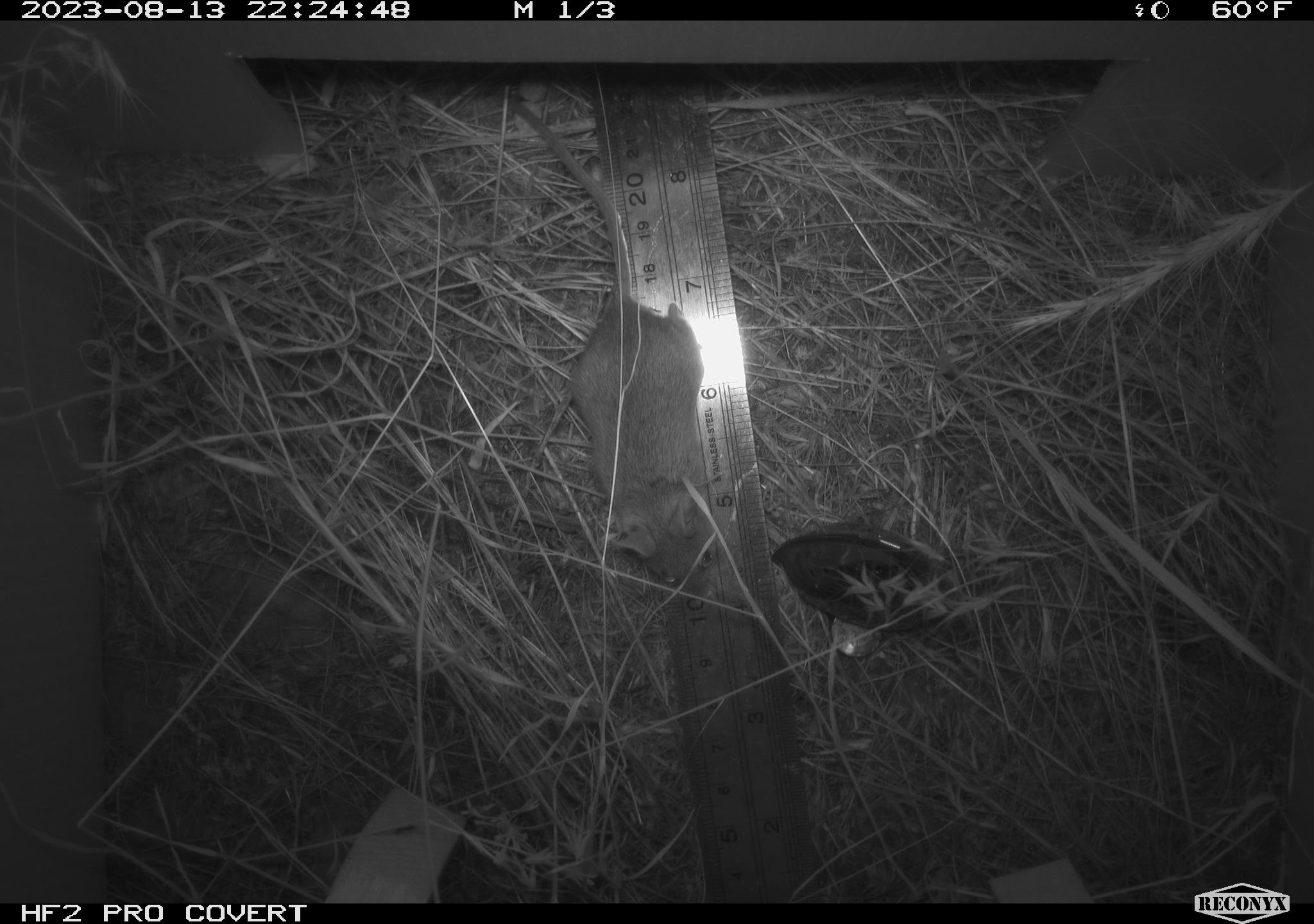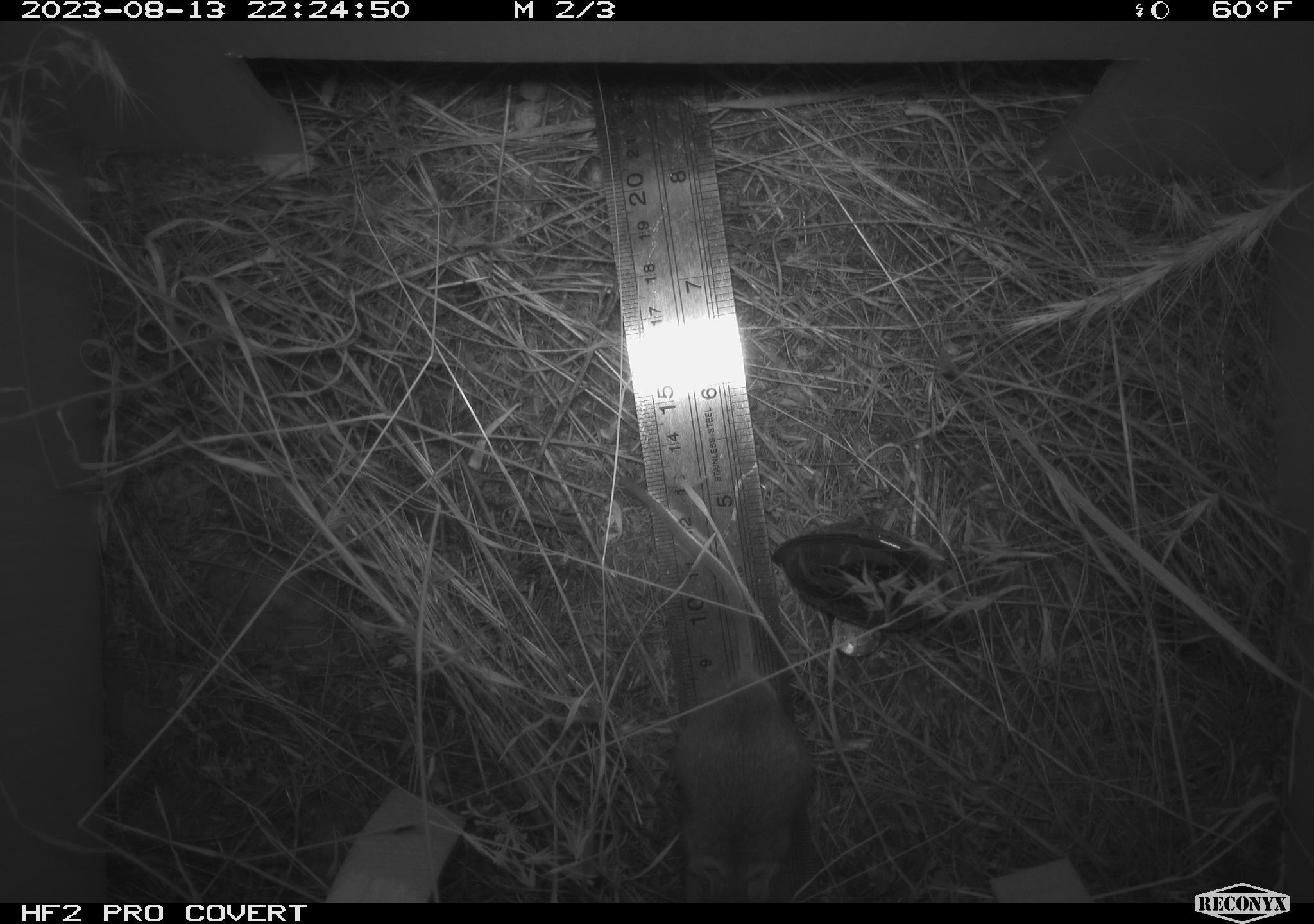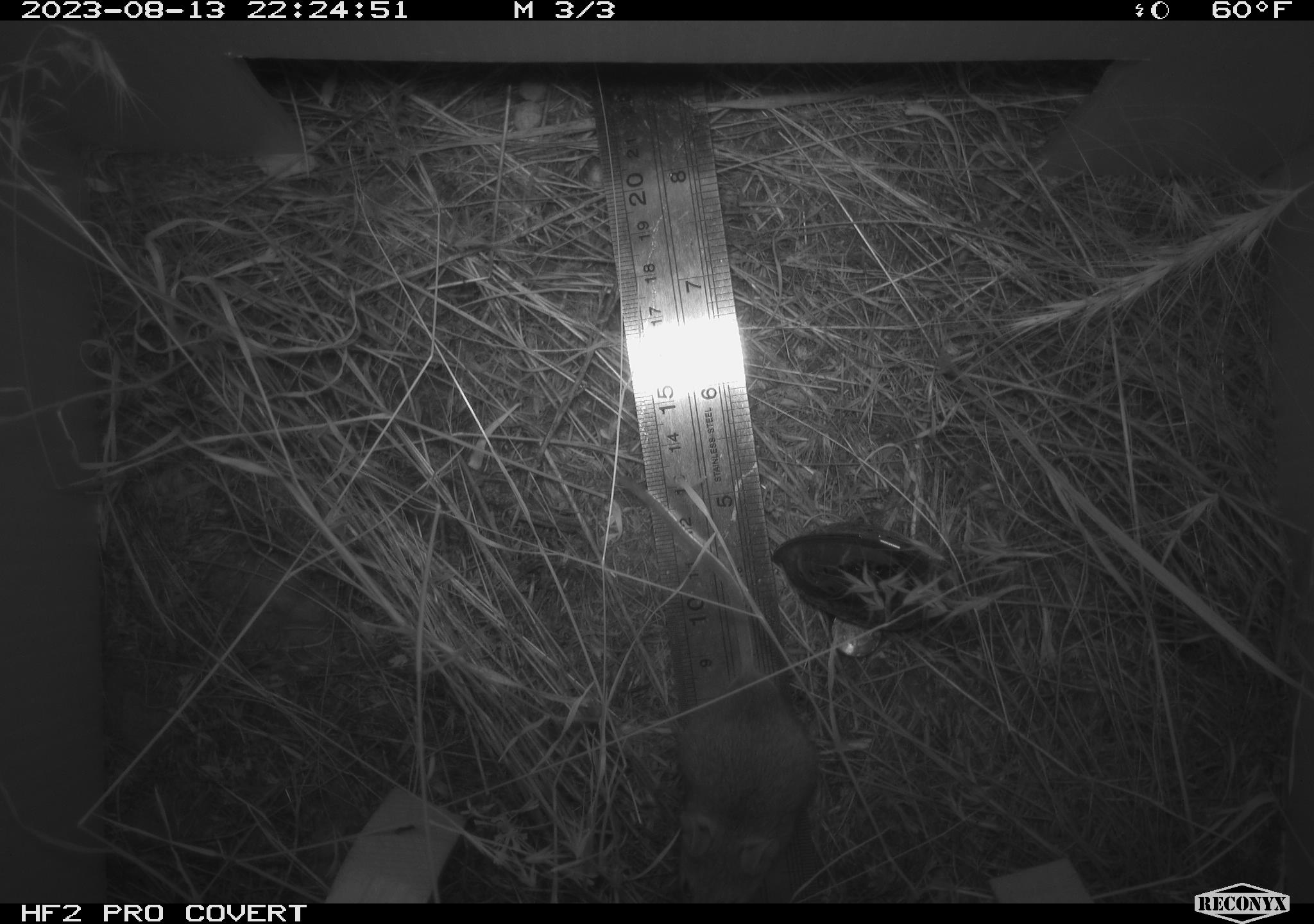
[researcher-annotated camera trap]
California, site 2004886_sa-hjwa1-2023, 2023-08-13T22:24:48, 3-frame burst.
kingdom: Animalia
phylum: Chordata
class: Mammalia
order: Rodentia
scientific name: Rodentia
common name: mouse species